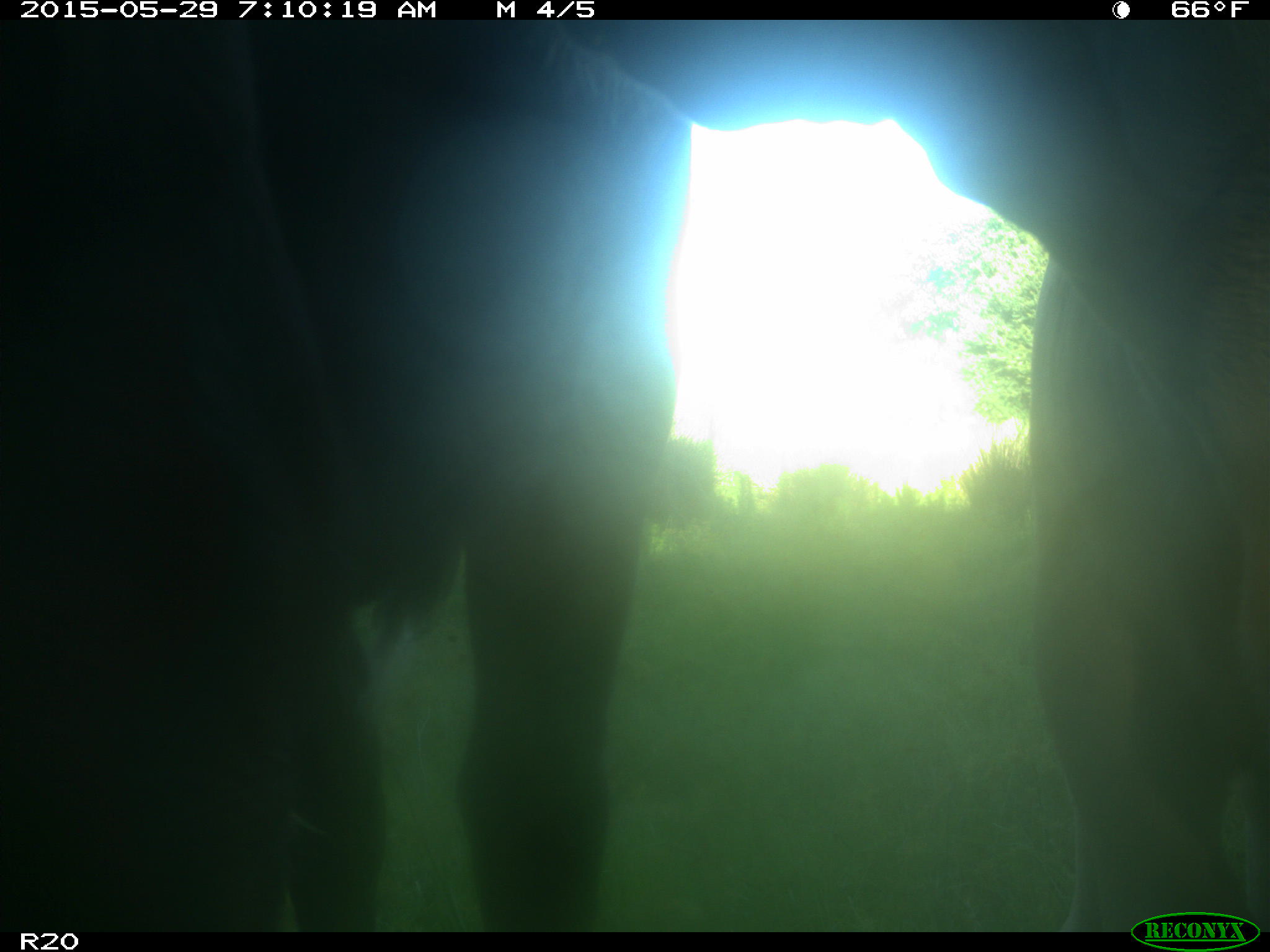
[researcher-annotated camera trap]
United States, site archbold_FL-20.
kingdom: Animalia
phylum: Chordata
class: Mammalia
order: Artiodactyla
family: Bovidae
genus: Bos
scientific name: Bos taurus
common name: domestic cow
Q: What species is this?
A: Bos taurus (domestic cow).